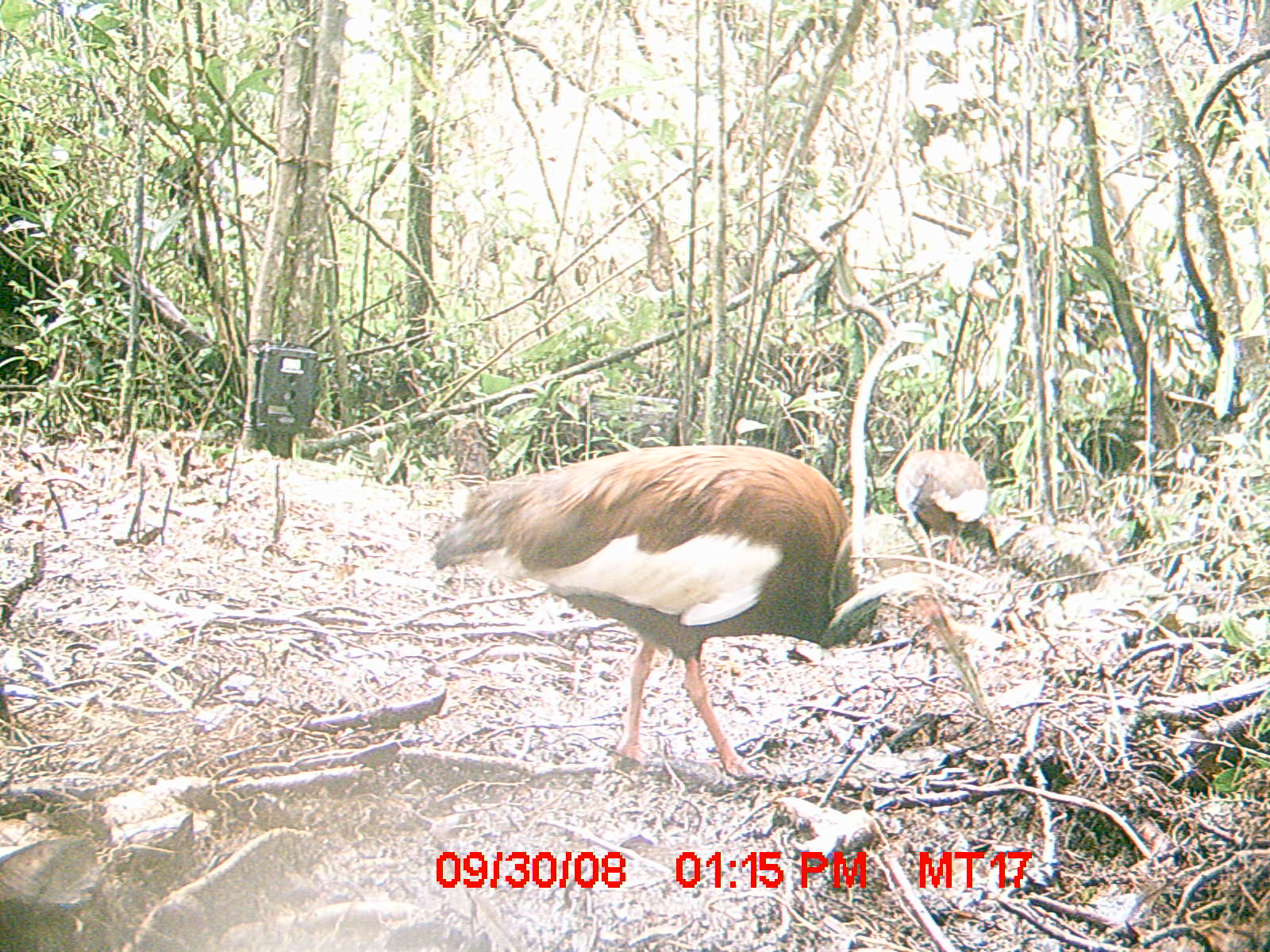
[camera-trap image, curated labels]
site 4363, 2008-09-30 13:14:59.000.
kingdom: Animalia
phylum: Chordata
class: Aves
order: Pelecaniformes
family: Threskiornithidae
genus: Lophotibis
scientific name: Lophotibis cristata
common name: madagascan ibis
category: lophotibis cristataa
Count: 1.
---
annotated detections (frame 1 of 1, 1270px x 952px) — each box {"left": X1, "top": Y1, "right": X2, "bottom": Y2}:
lophotibis cristataa: {"left": 431, "top": 443, "right": 1002, "bottom": 777}; {"left": 893, "top": 445, "right": 988, "bottom": 577}